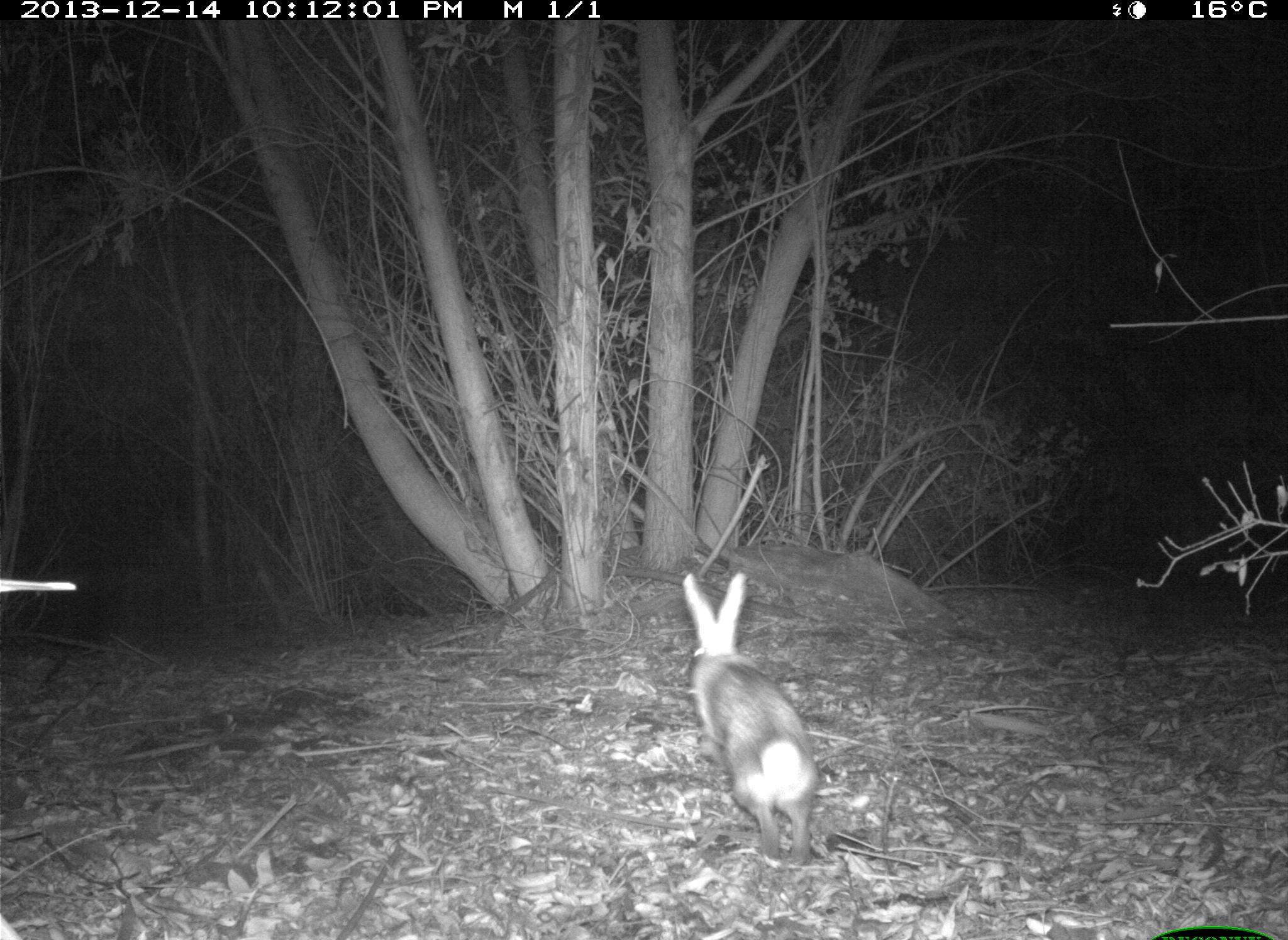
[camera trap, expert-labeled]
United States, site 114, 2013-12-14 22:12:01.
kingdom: Animalia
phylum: Chordata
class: Mammalia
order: Lagomorpha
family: Leporidae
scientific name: Leporidae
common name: rabbits and hares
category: rabbit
Rabbit (rabbits and hares) (Leporidae).